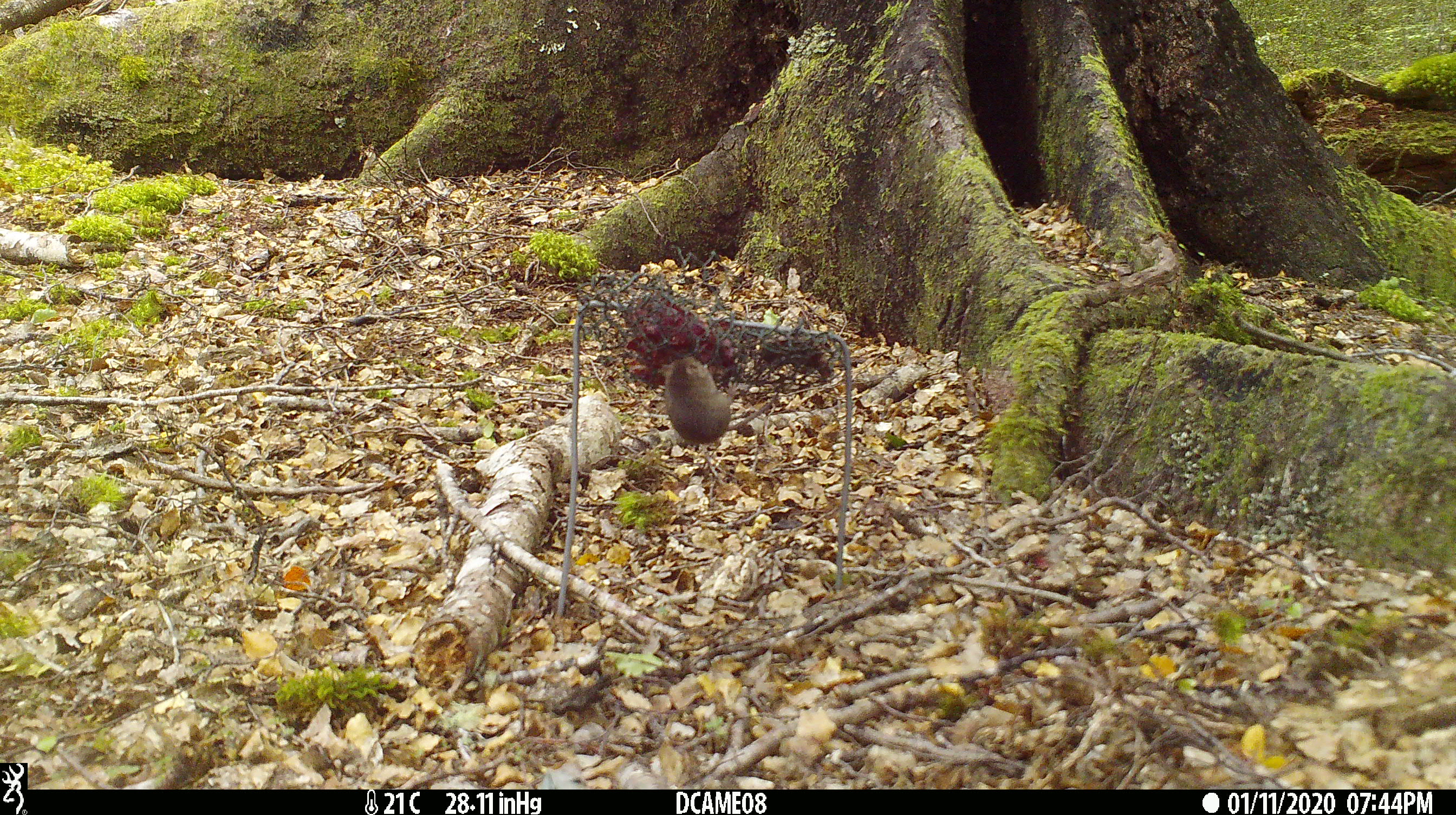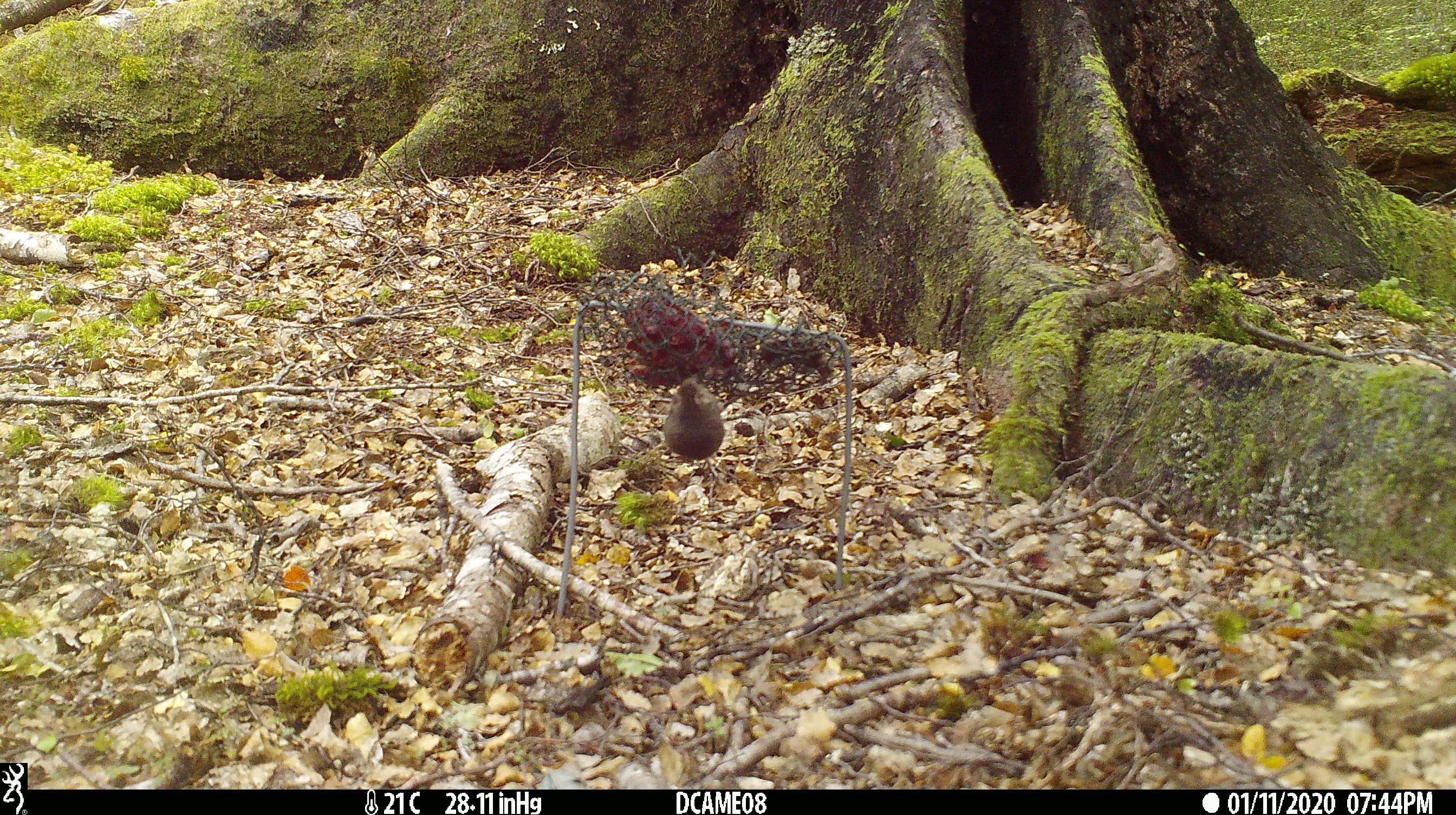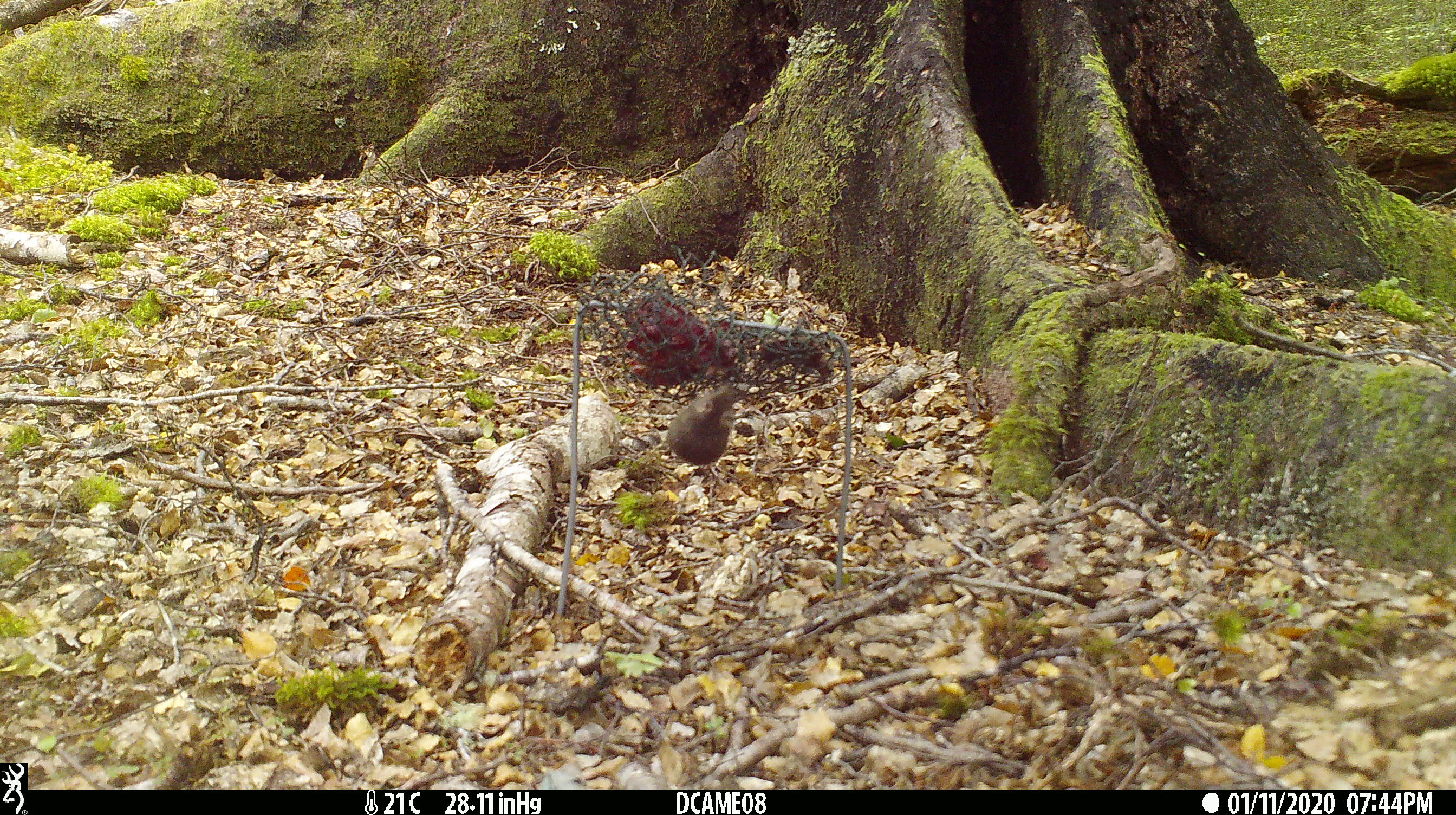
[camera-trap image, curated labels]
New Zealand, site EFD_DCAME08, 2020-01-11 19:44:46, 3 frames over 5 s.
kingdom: Animalia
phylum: Chordata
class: Mammalia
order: Rodentia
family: Muridae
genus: Mus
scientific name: Mus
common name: mouse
Mouse (Mus).